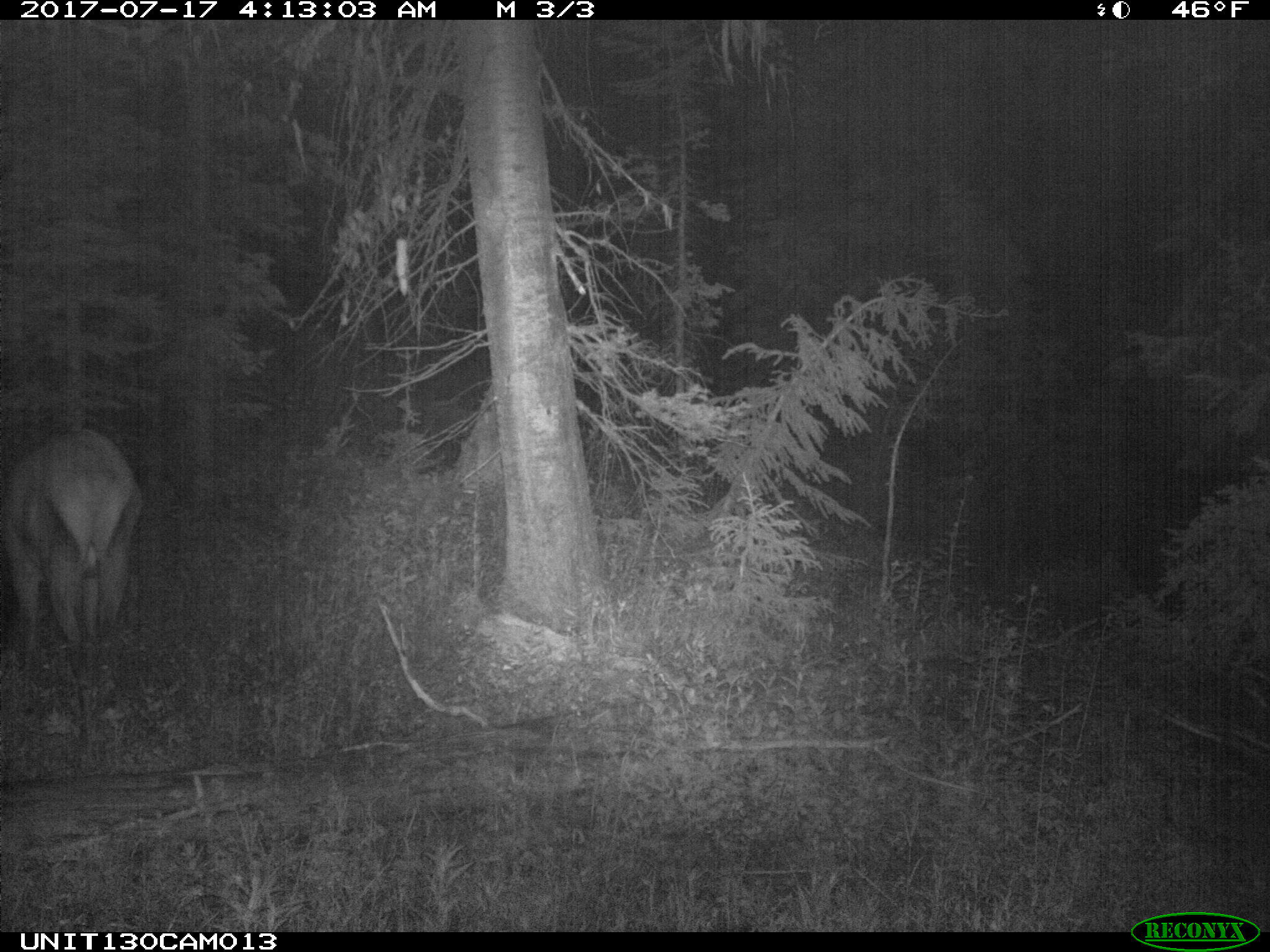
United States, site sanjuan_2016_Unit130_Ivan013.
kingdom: Animalia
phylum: Chordata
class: Mammalia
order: Artiodactyla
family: Cervidae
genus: Cervus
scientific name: Cervus elaphus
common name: red deer